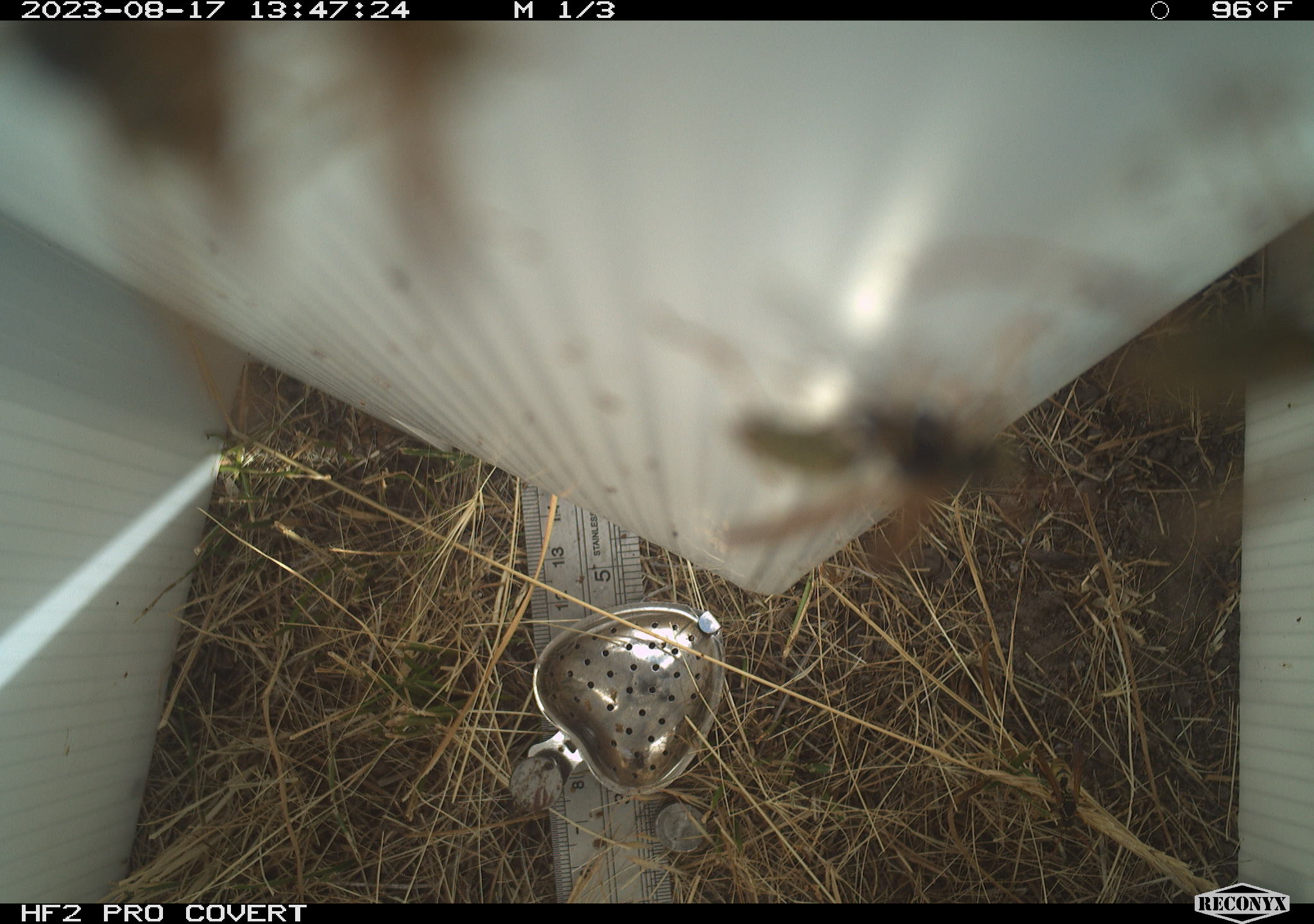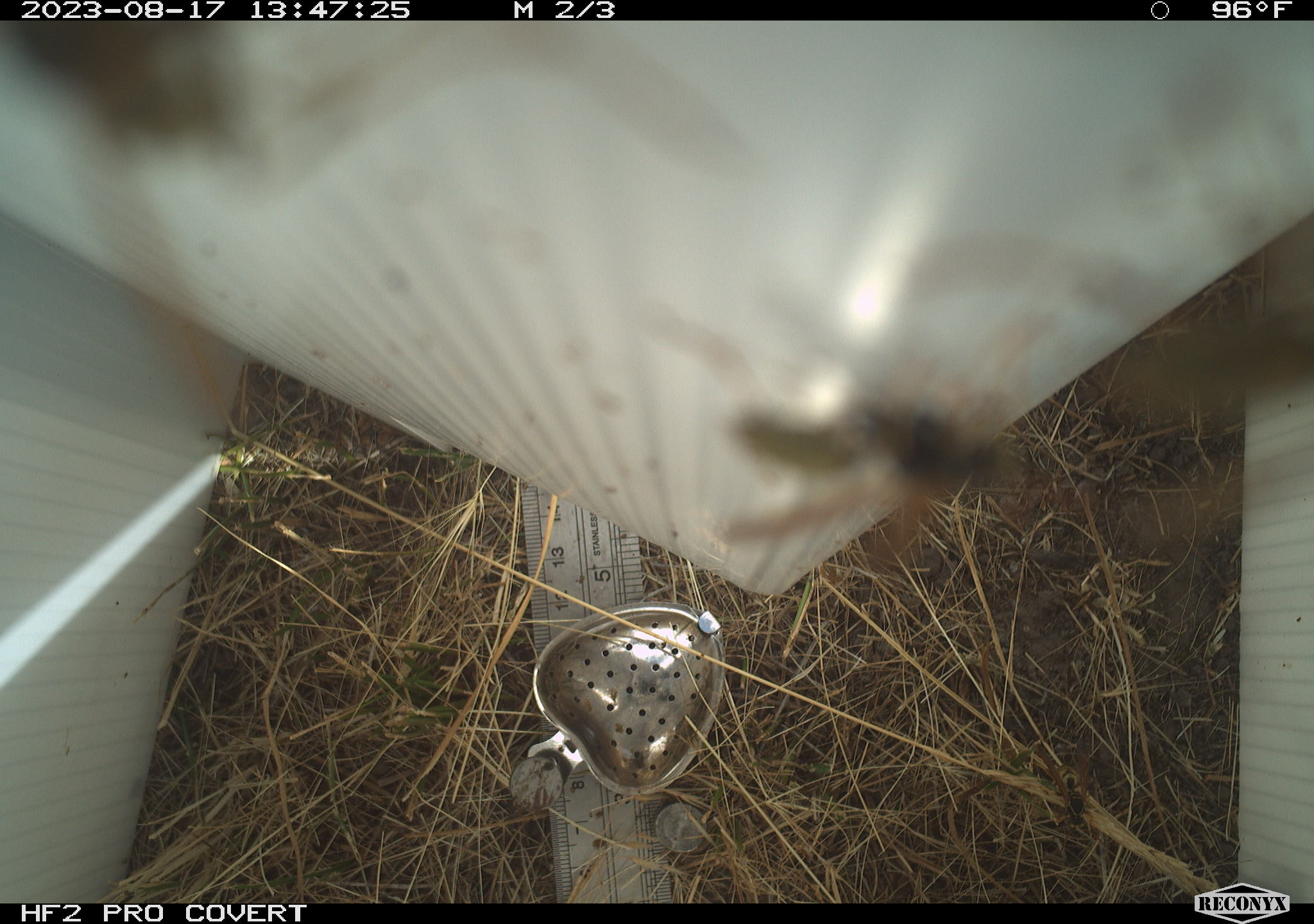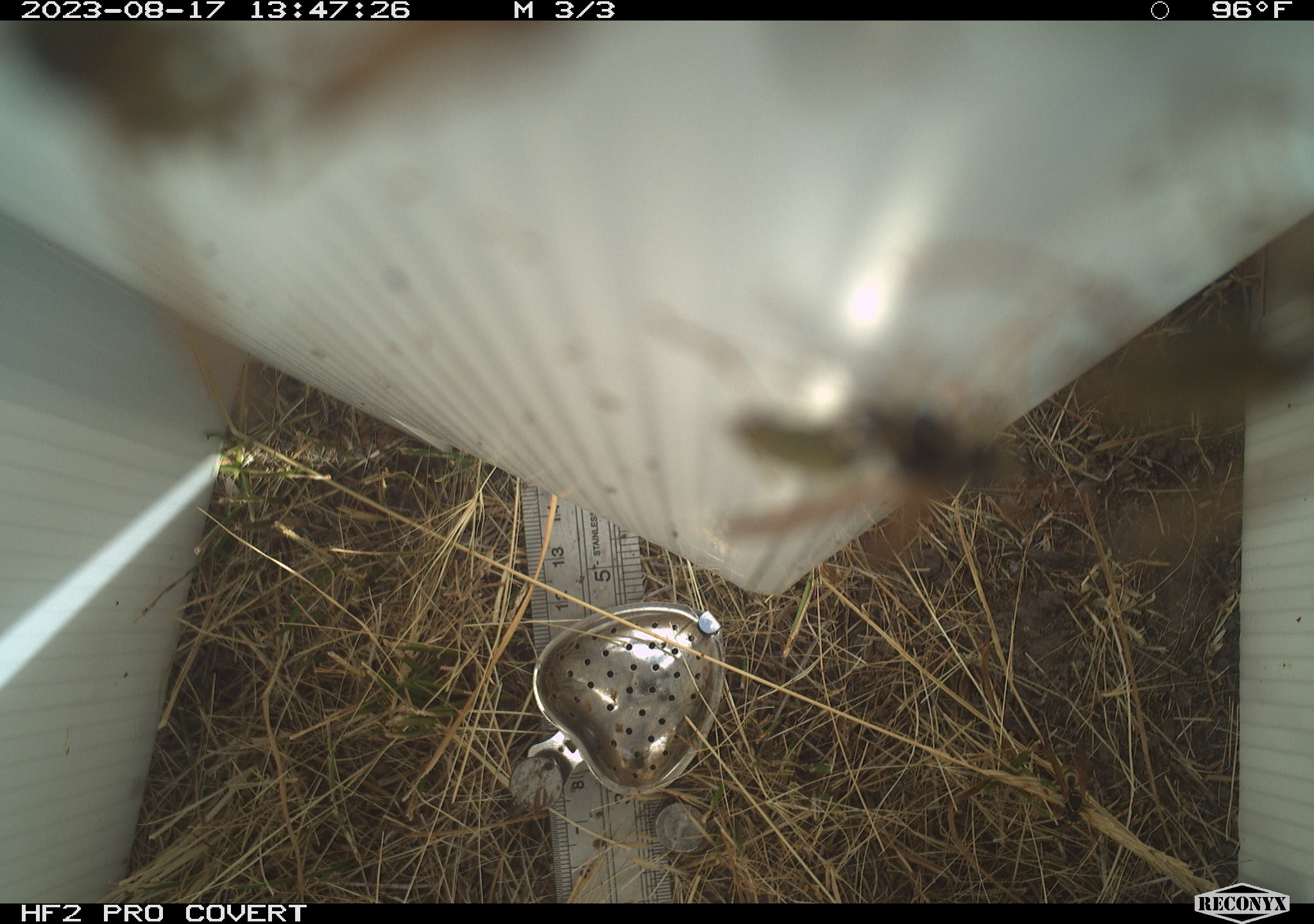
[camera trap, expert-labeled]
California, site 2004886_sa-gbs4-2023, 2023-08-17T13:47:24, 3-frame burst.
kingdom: Animalia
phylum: Arthropoda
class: Insecta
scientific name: Insecta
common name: insect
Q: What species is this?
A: Insect (Insecta).